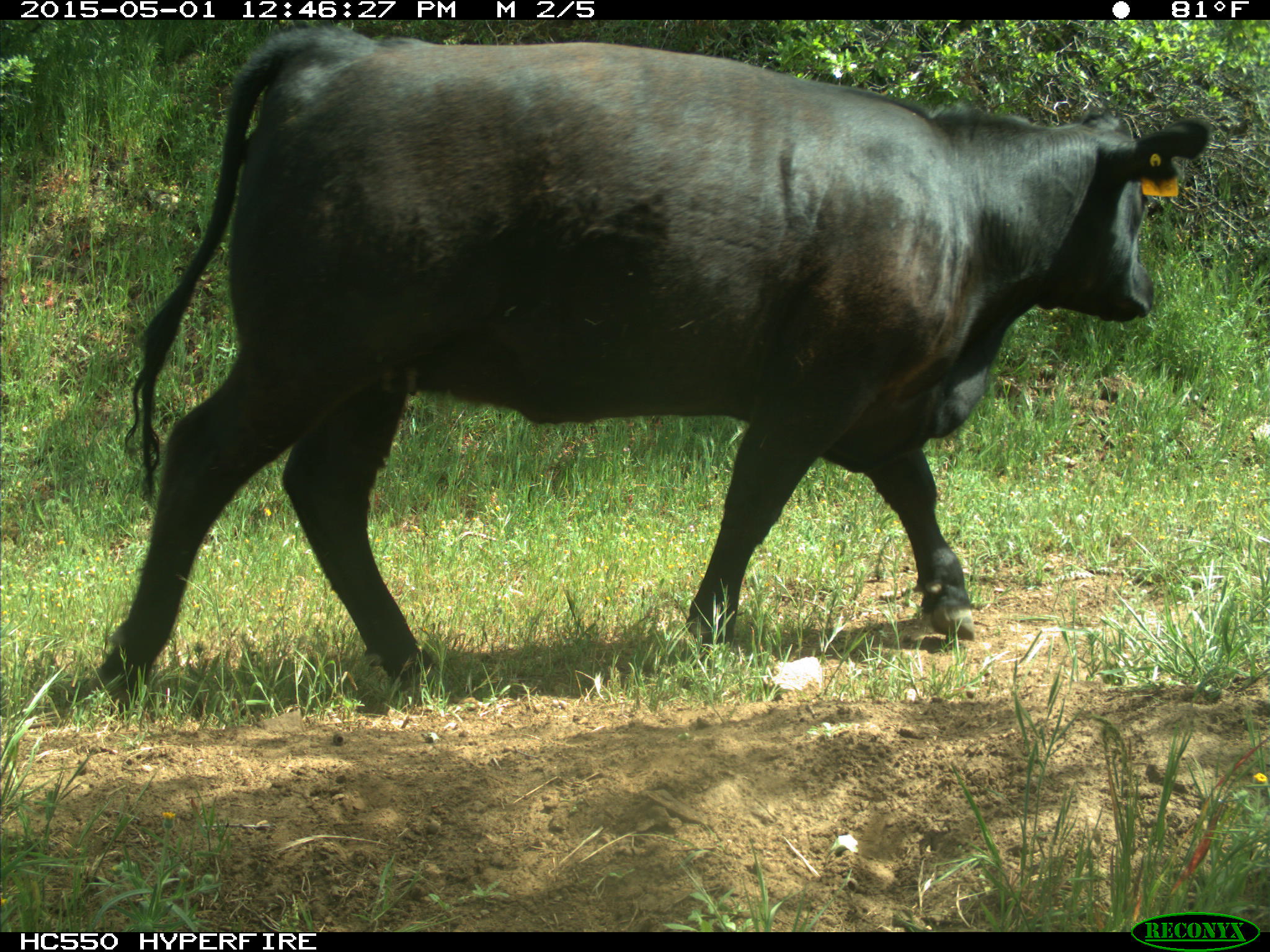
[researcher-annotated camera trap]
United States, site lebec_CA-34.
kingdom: Animalia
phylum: Chordata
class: Mammalia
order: Artiodactyla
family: Bovidae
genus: Bos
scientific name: Bos taurus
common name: domestic cow